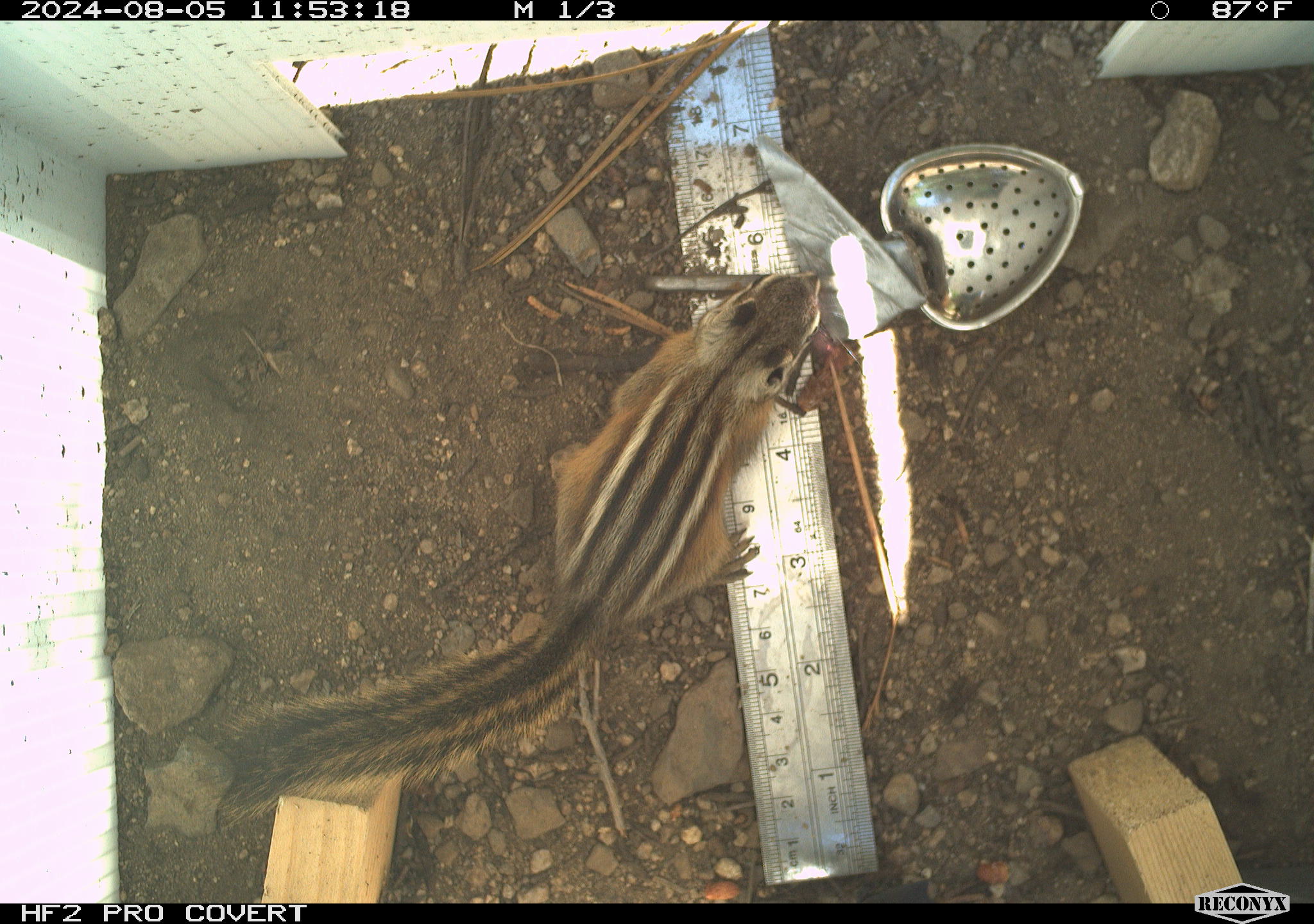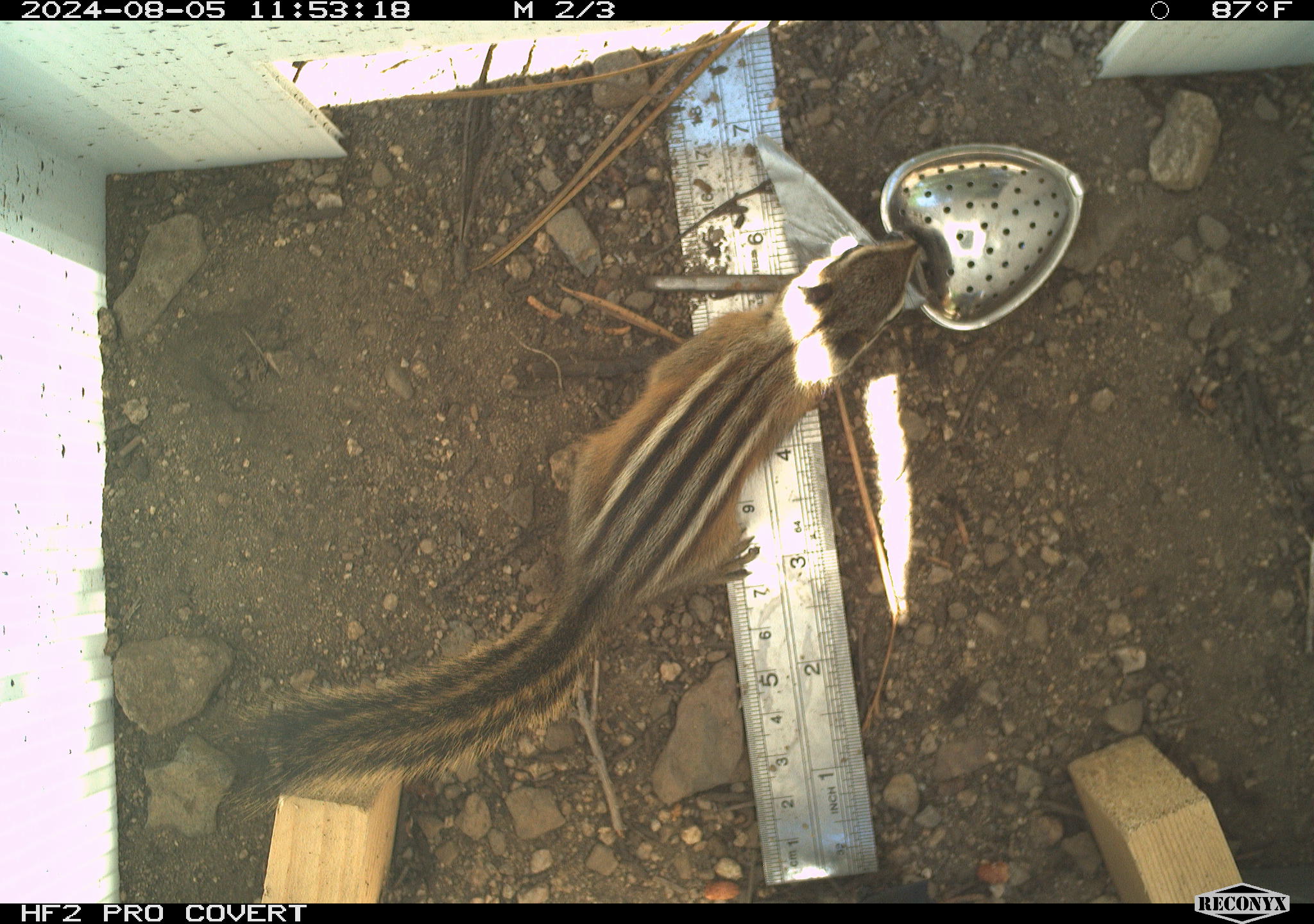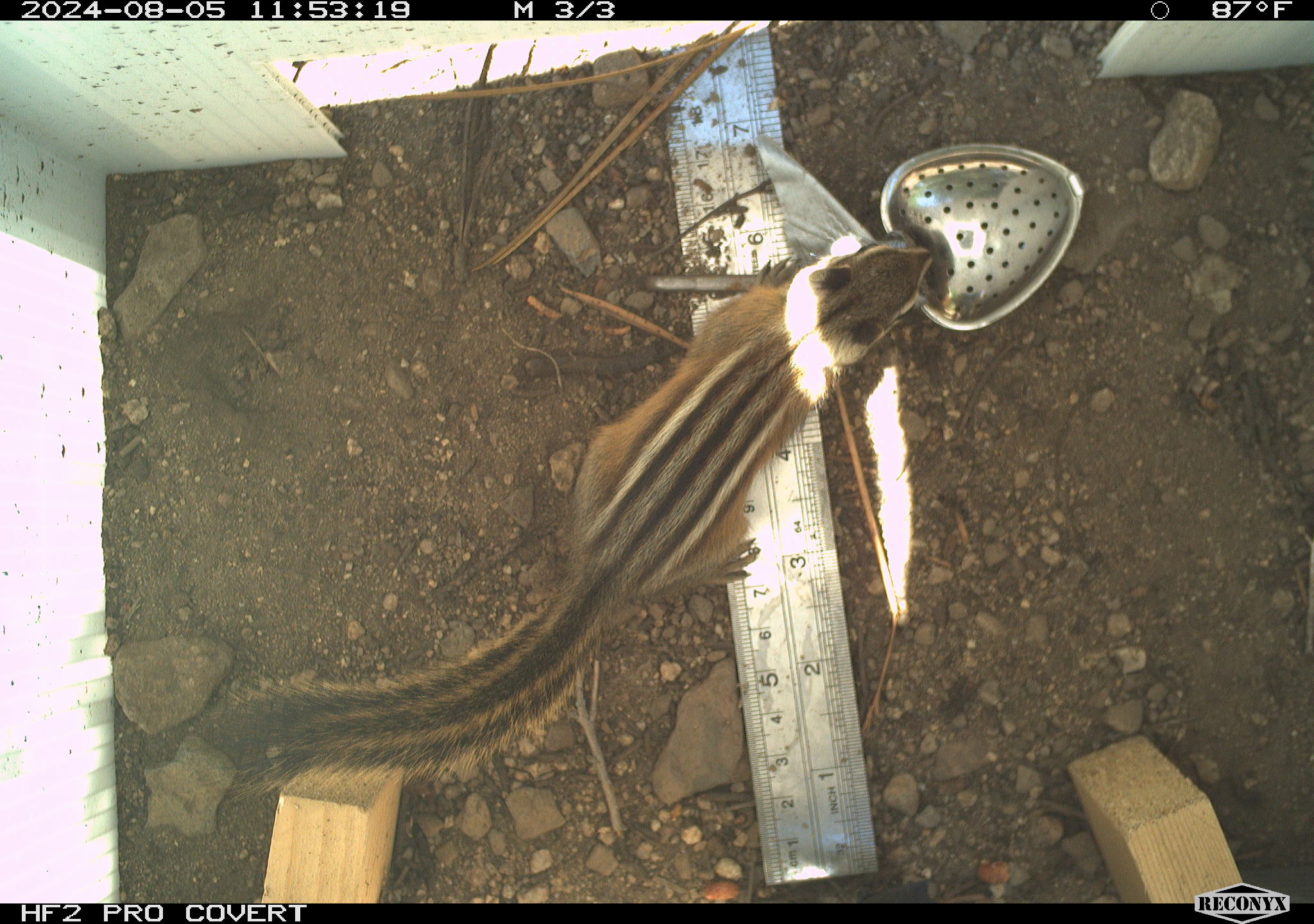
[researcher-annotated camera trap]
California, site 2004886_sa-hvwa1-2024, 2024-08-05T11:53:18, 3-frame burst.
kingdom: Animalia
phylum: Chordata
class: Mammalia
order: Rodentia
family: Sciuridae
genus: Neotamias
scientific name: Neotamias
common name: western chipmunks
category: neotamias species